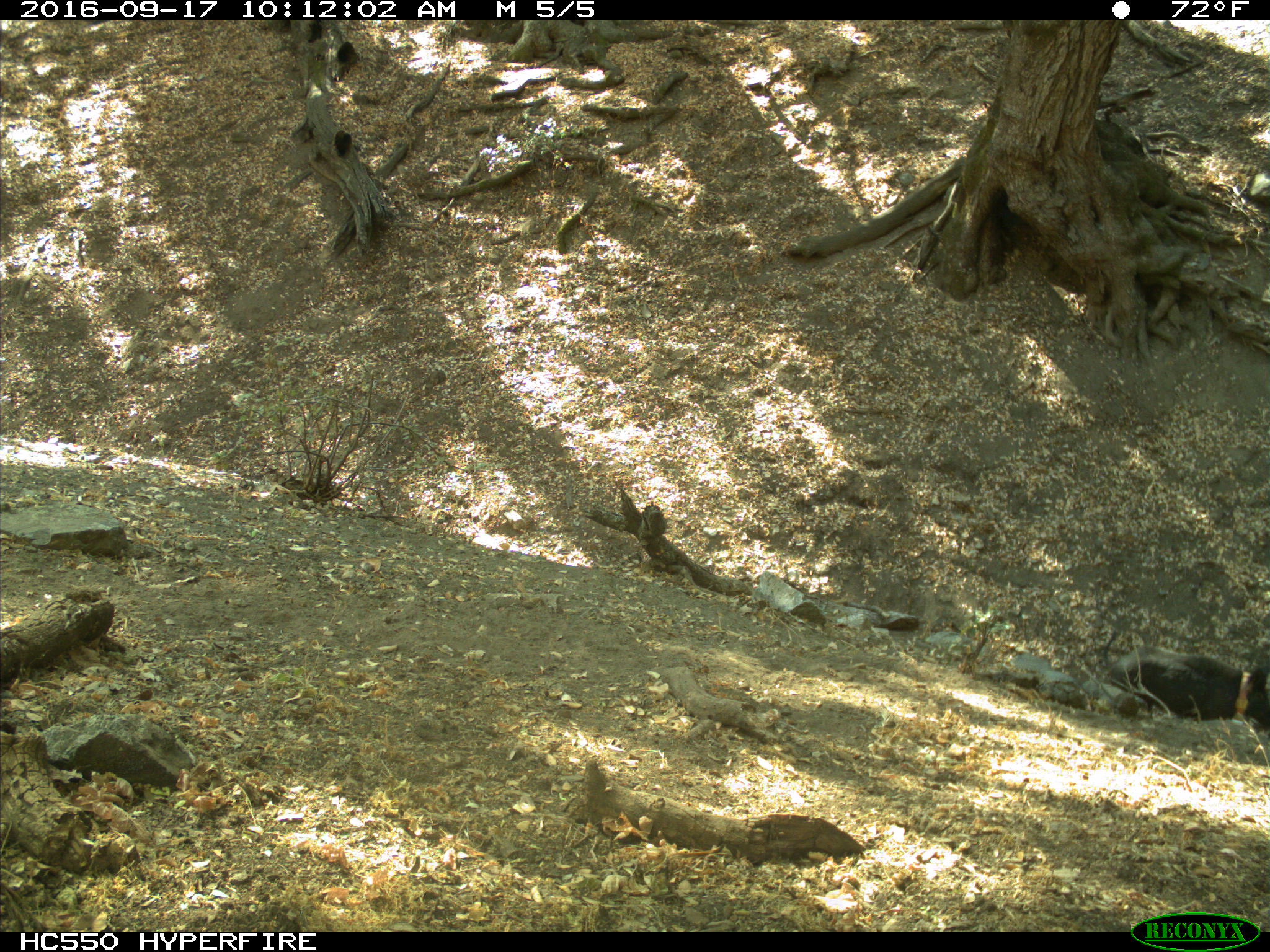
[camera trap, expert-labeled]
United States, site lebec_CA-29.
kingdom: Animalia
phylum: Chordata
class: Mammalia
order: Artiodactyla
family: Suidae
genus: Sus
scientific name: Sus scrofa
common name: wild boar